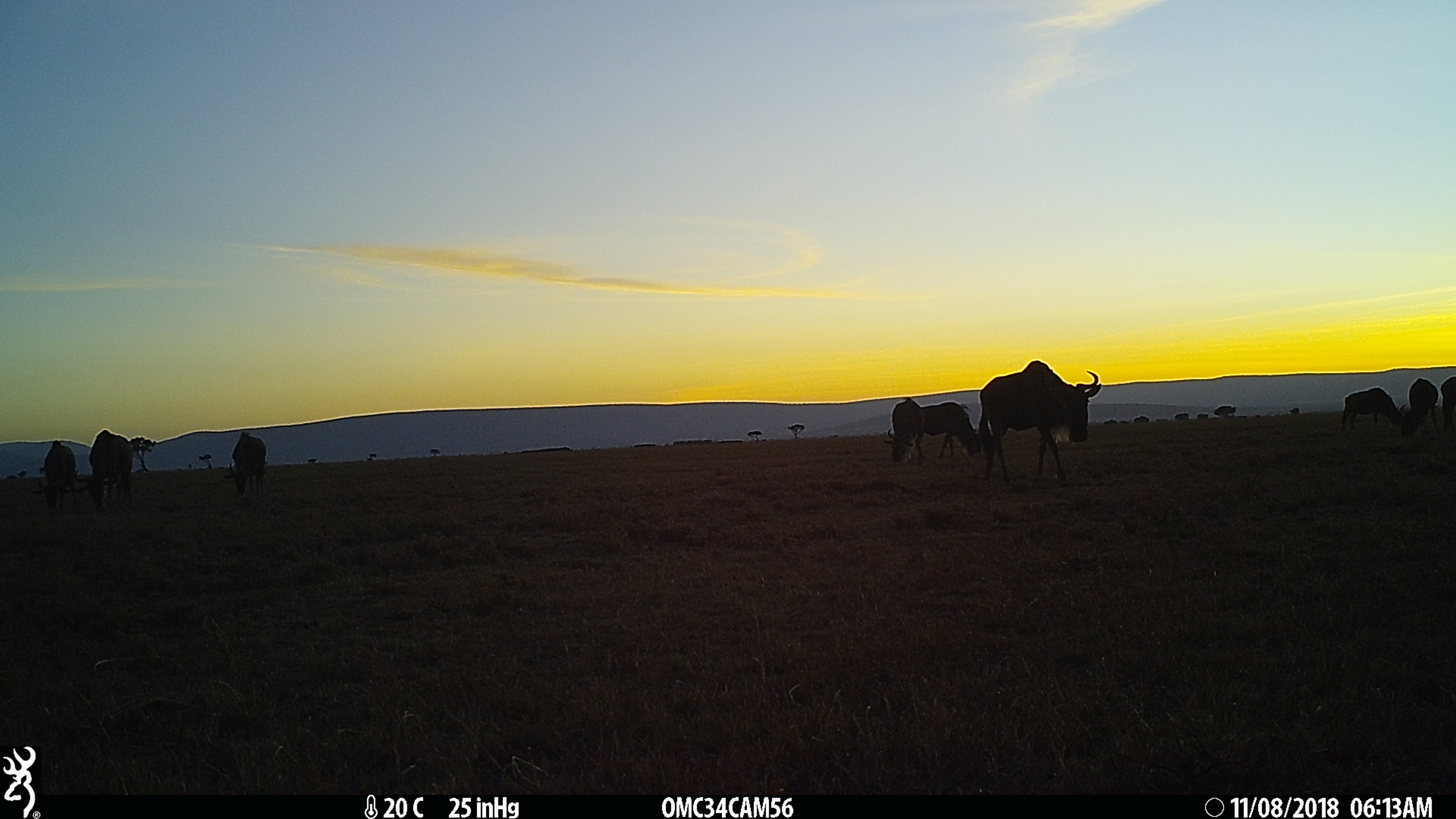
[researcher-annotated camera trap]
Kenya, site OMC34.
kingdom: Animalia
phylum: Chordata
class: Mammalia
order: Artiodactyla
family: Bovidae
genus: Connochaetes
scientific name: Connochaetes taurinus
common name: blue wildebeest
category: wildebeest